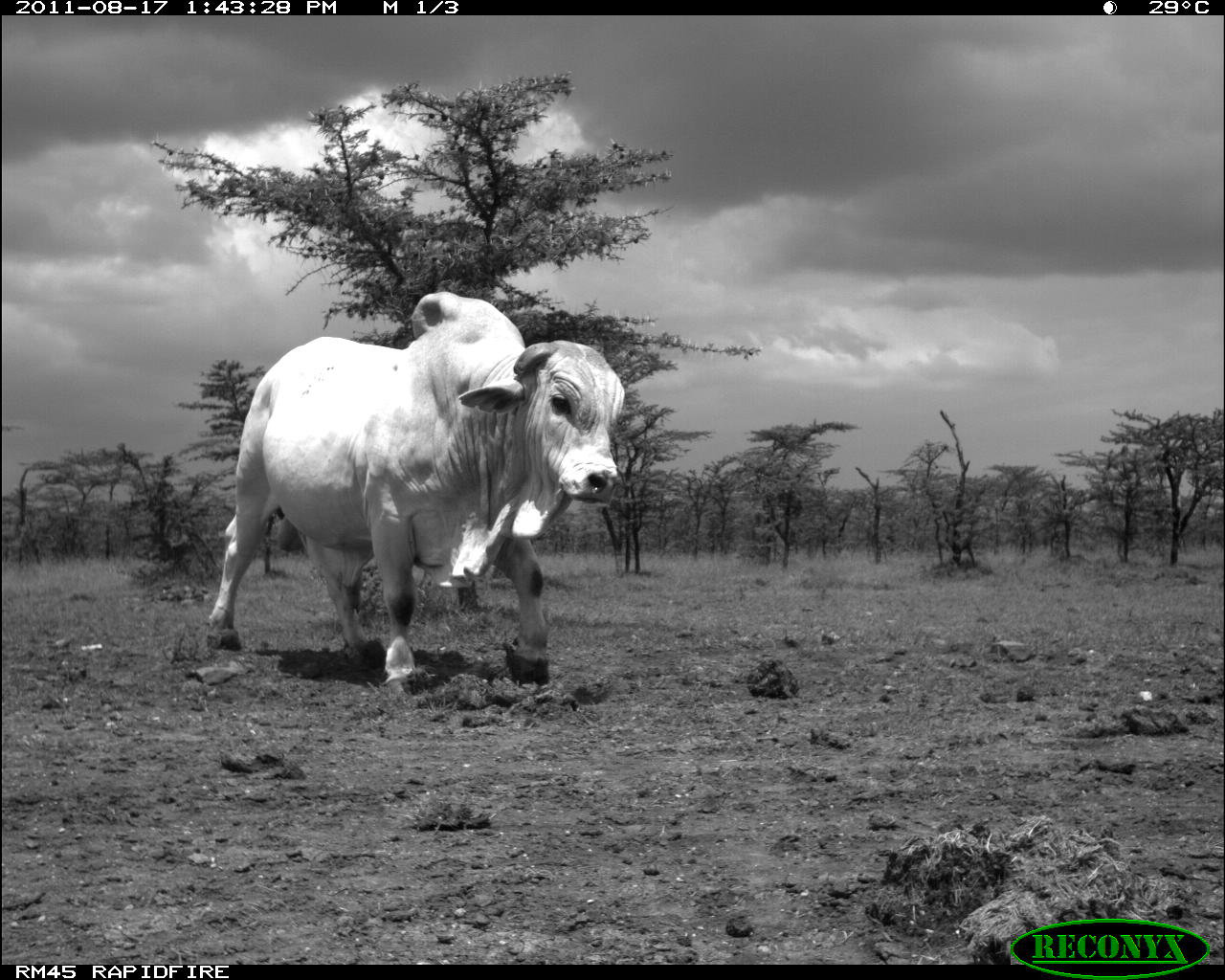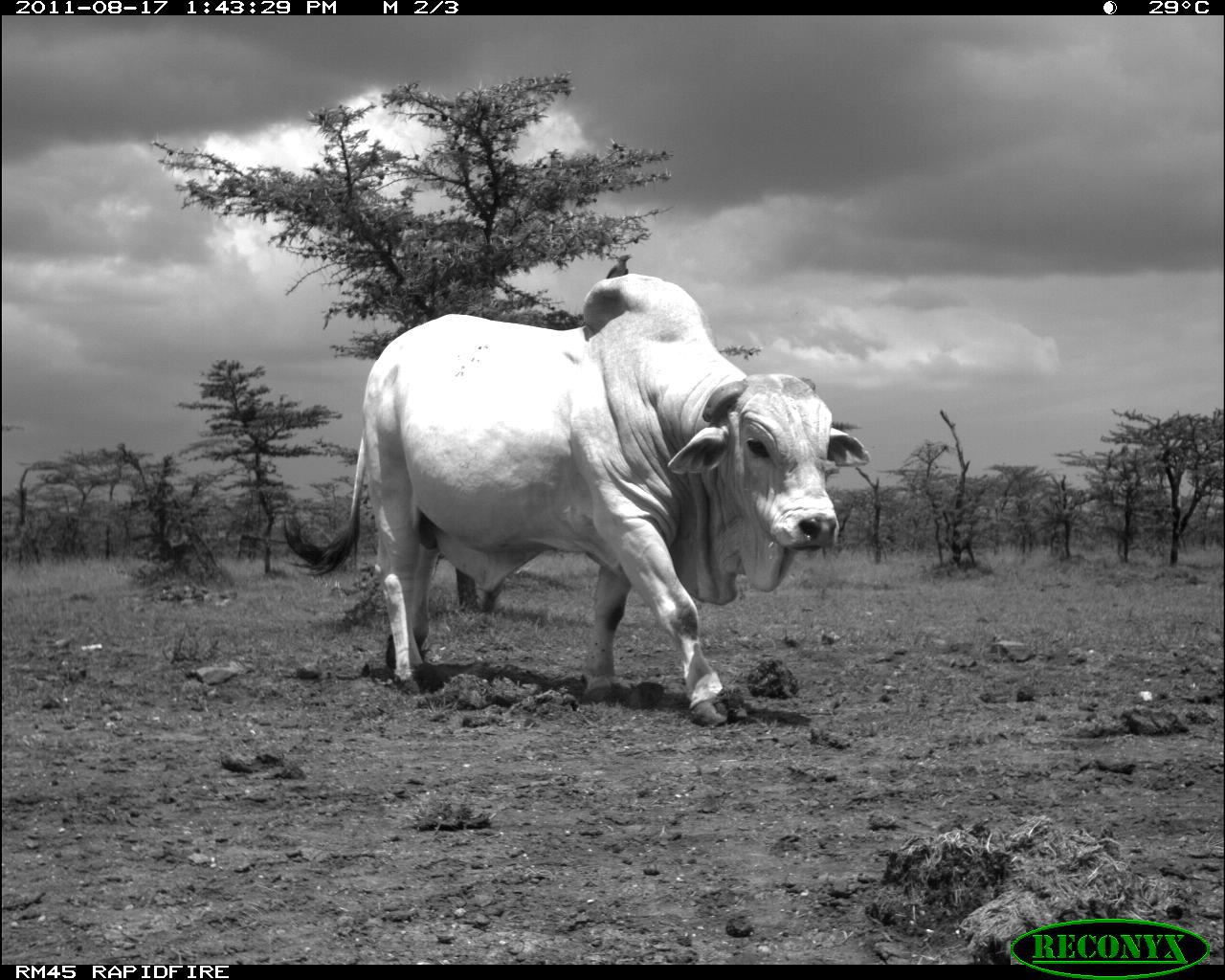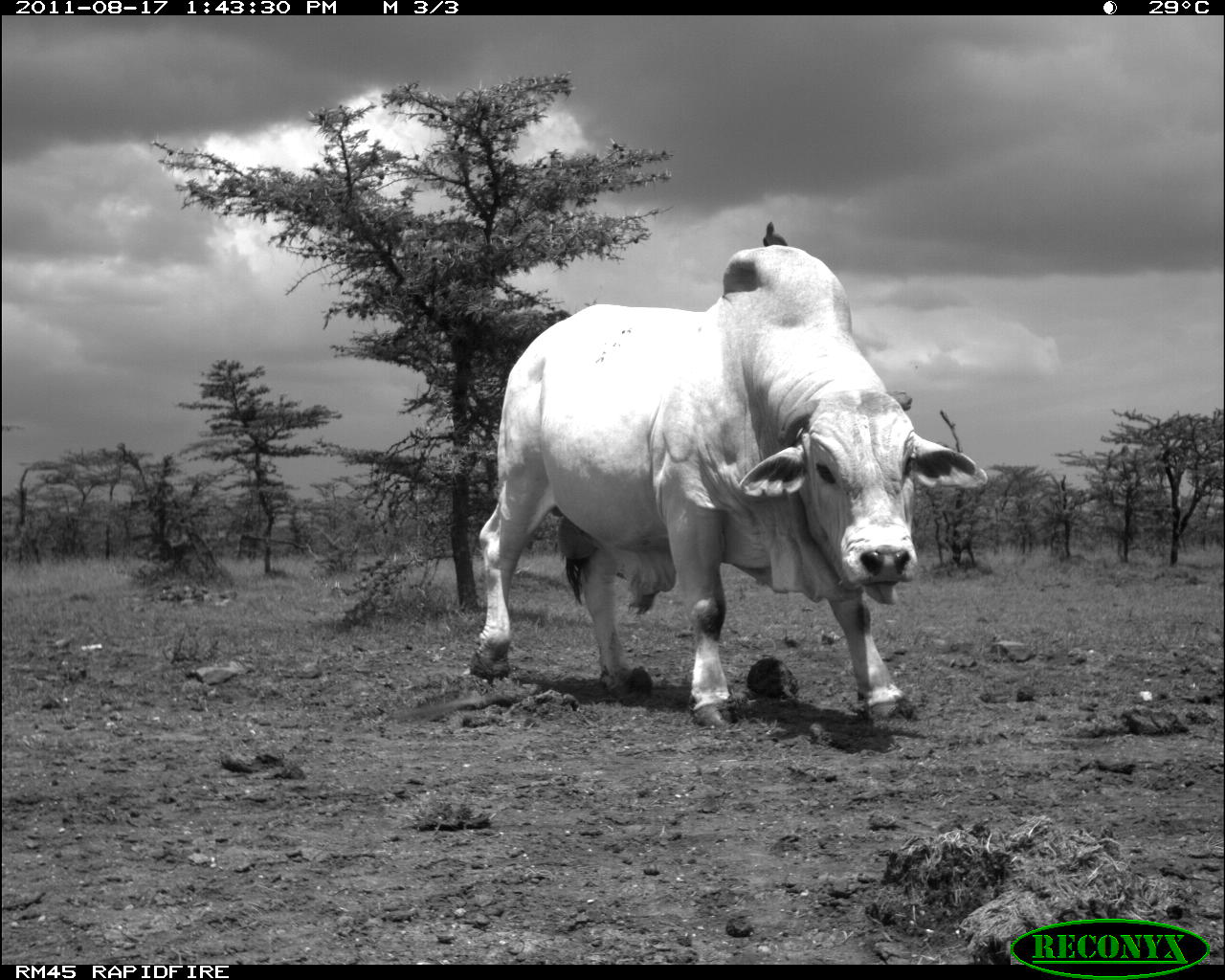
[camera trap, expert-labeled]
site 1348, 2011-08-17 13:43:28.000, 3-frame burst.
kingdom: Animalia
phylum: Chordata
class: Mammalia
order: Artiodactyla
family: Bovidae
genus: Bos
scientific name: Bos taurus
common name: domestic cattle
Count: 1.